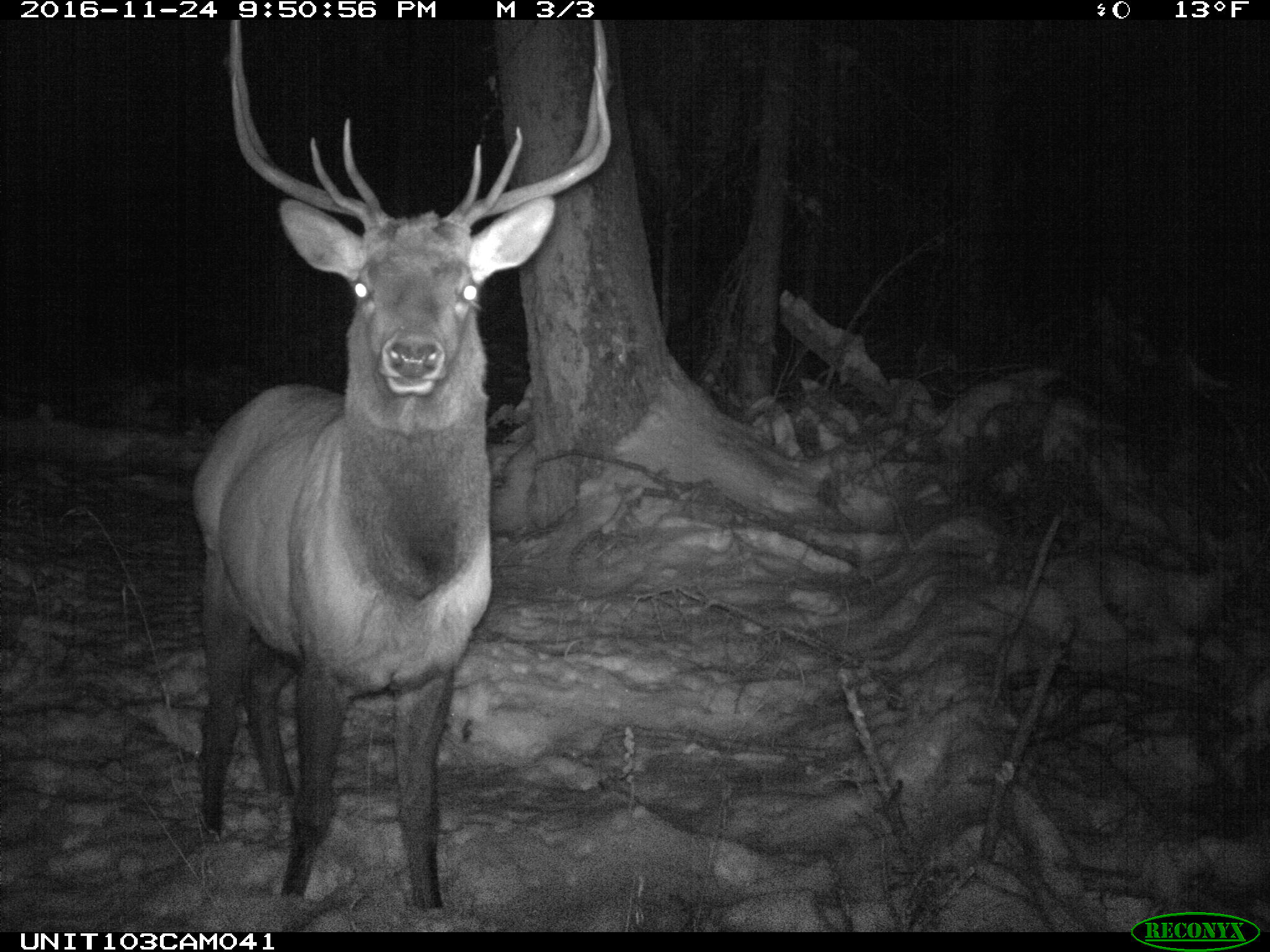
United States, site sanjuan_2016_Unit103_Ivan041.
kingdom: Animalia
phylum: Chordata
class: Mammalia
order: Artiodactyla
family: Cervidae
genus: Cervus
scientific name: Cervus elaphus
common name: red deer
Cervus elaphus (red deer).